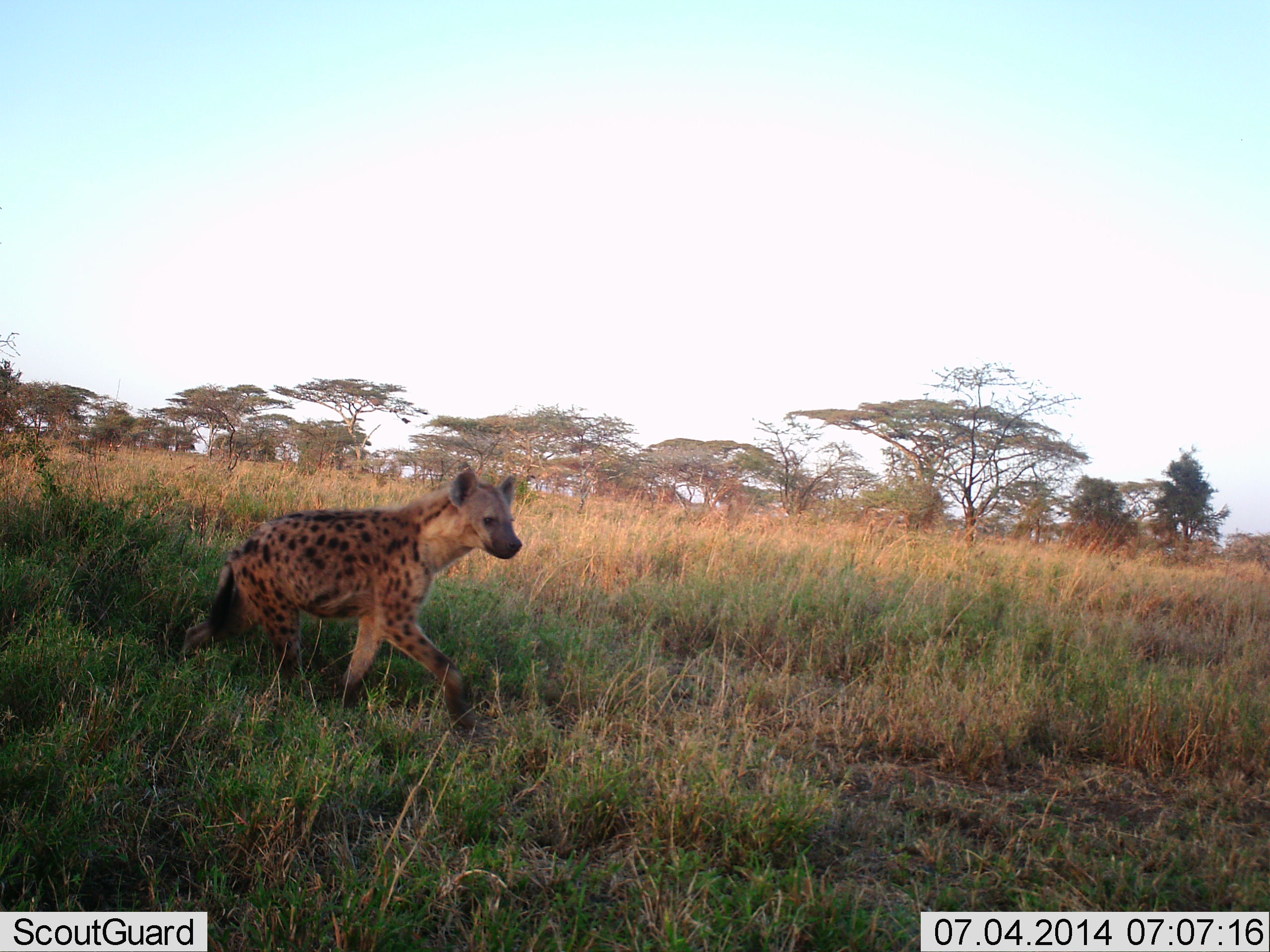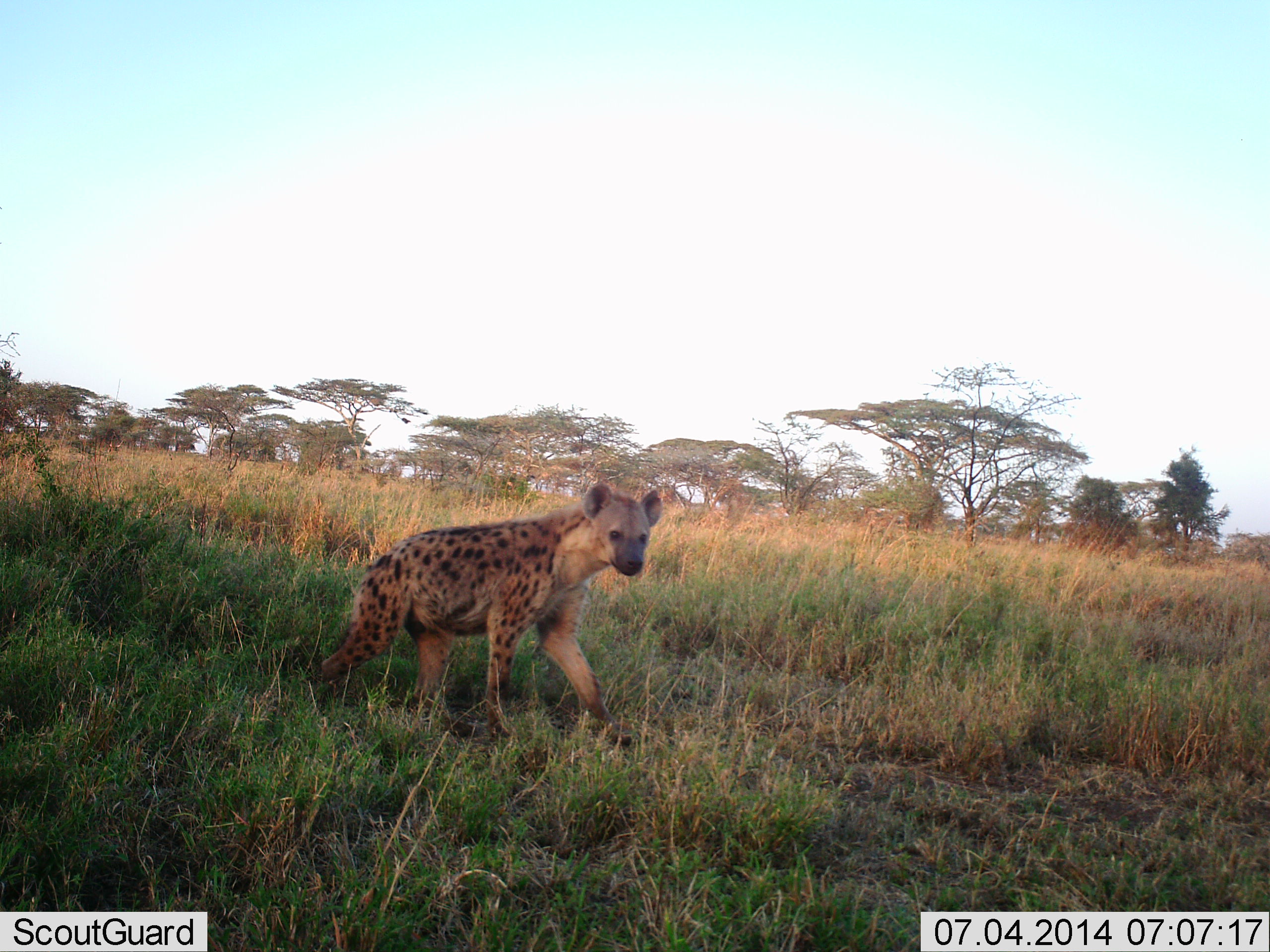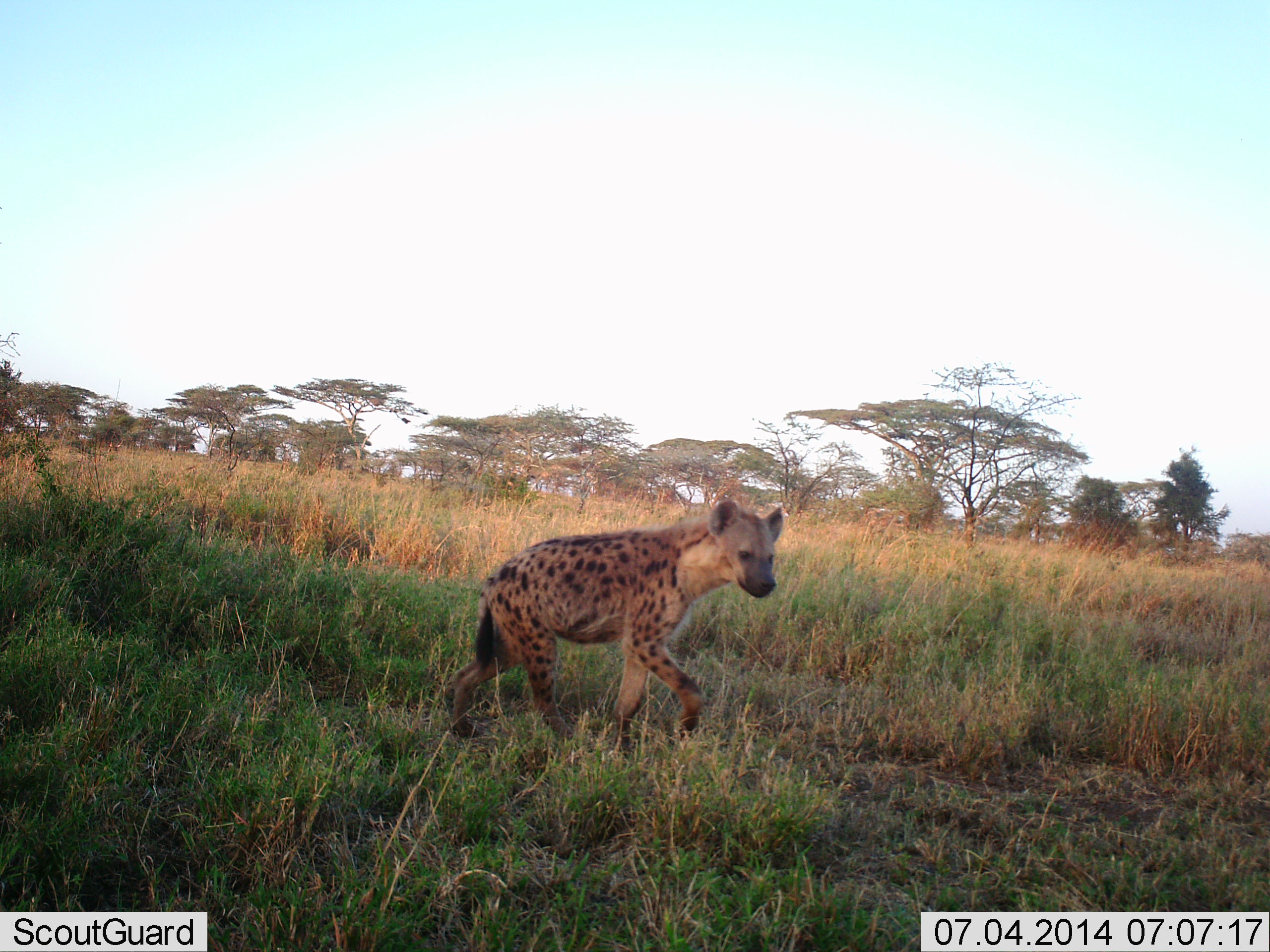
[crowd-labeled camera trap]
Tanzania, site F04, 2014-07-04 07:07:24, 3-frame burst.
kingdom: Animalia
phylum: Chordata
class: Mammalia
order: Carnivora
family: Hyaenidae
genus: Crocuta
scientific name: Crocuta crocuta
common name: spotted hyena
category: hyenaspotted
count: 1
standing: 10%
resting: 0%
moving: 90%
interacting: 0%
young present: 0%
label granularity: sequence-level